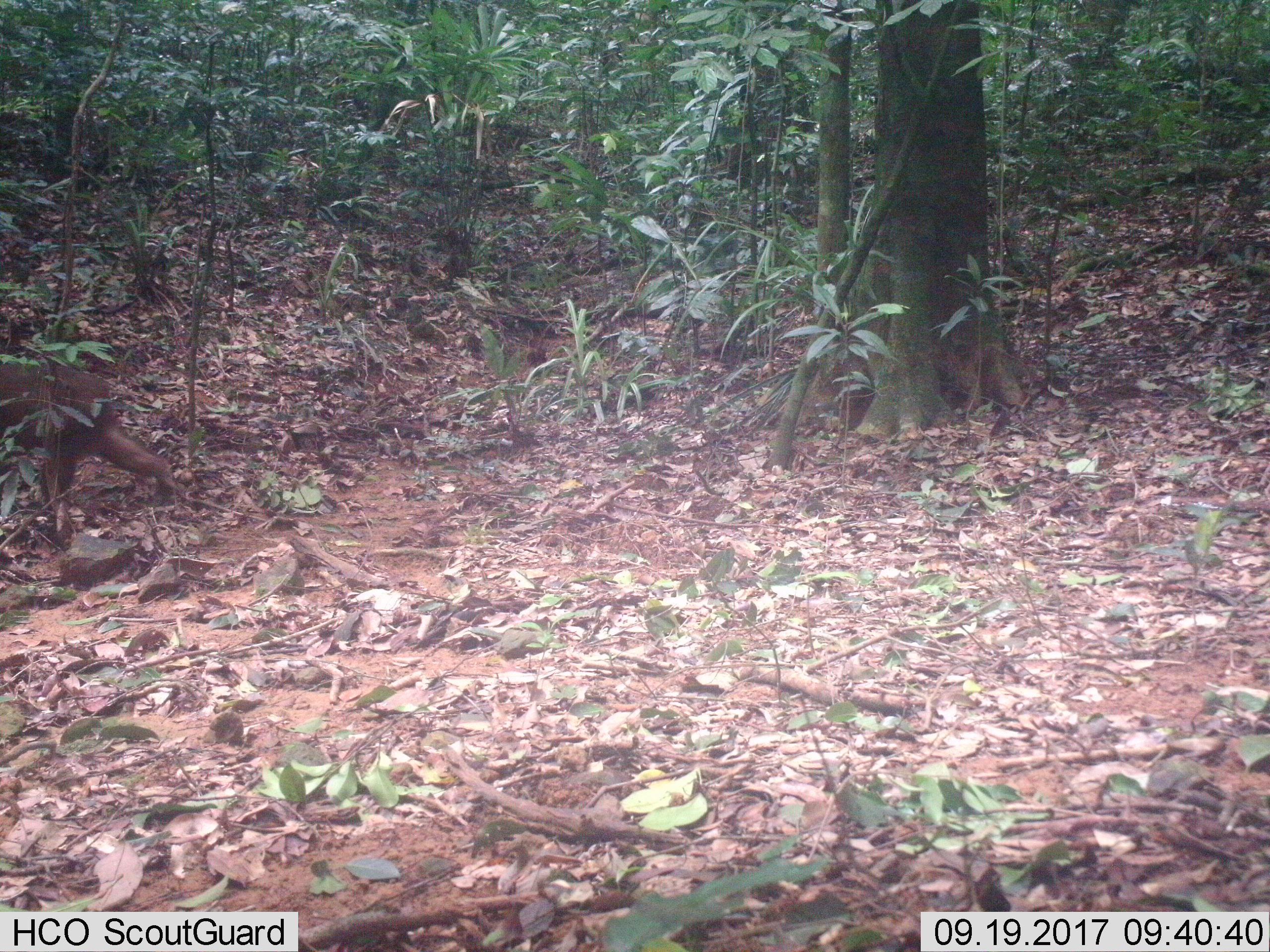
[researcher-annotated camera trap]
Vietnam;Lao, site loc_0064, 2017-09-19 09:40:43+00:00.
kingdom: Animalia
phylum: Chordata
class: Mammalia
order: Primates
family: Cercopithecidae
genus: Macaca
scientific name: Macaca arctoides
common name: stump-tailed macaque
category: stump tailed macaque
Stump tailed macaque (stump-tailed macaque) (Macaca arctoides). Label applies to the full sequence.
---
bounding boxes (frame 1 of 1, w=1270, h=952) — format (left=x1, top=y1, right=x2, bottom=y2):
stump tailed macaque: (left=0, top=360, right=178, bottom=544)